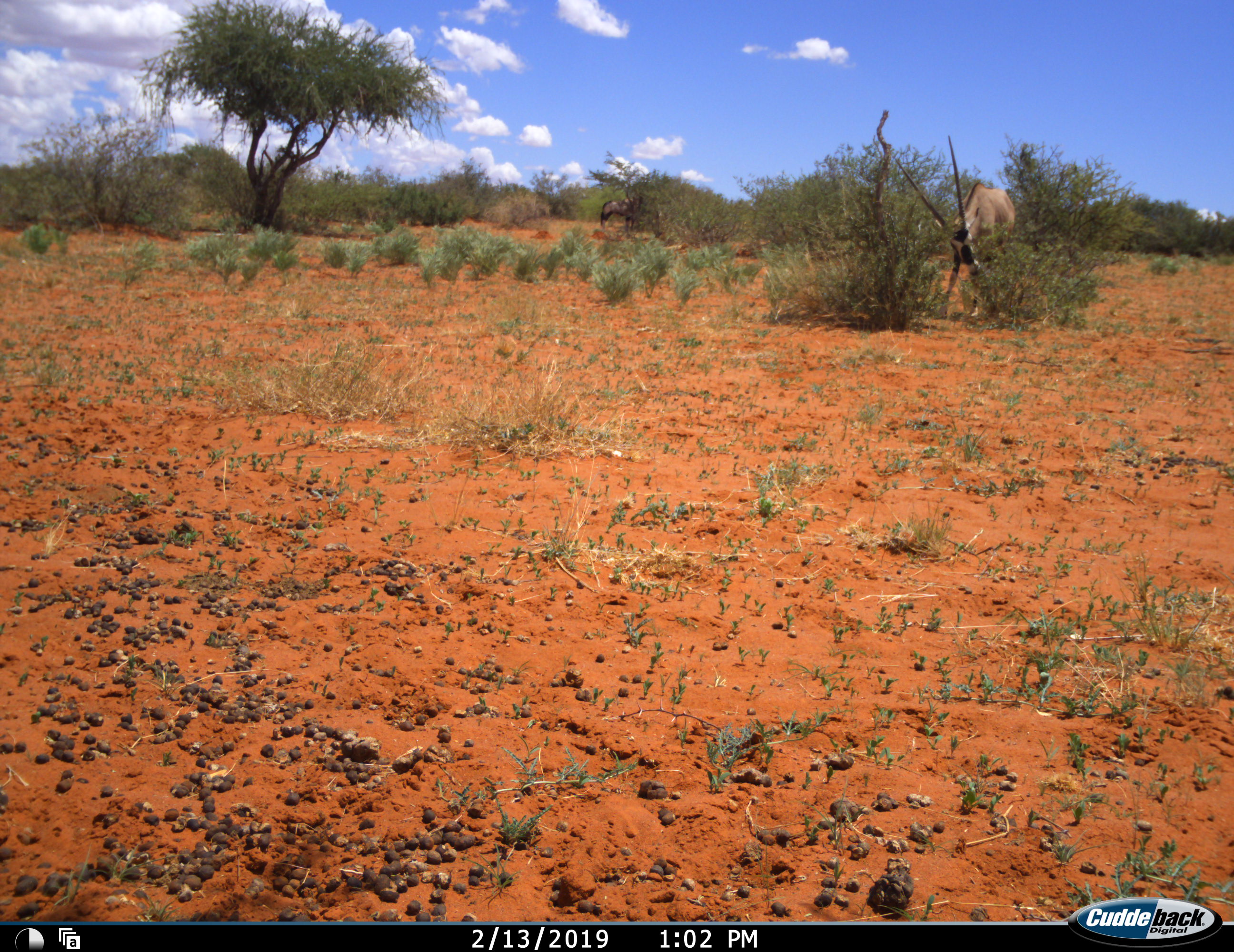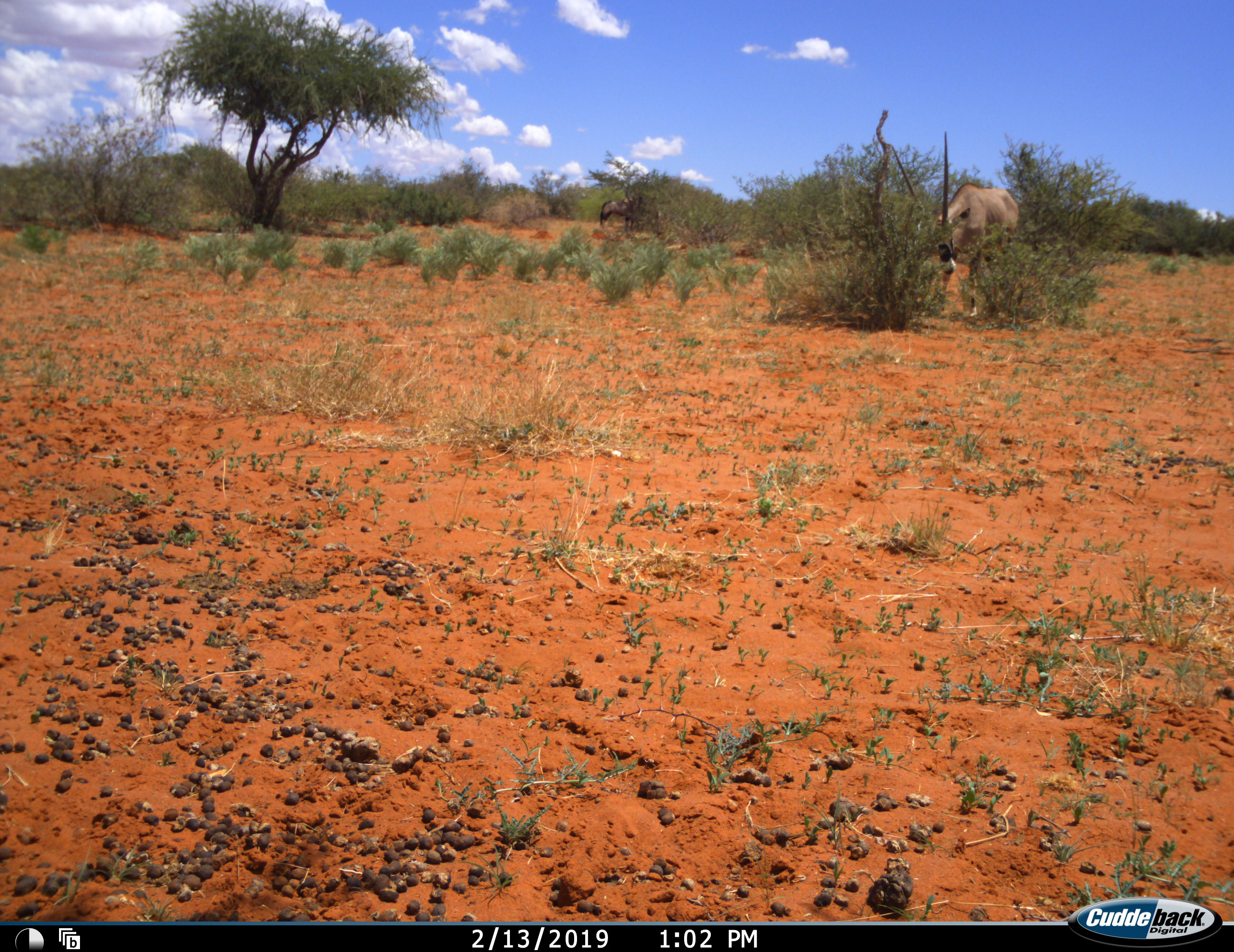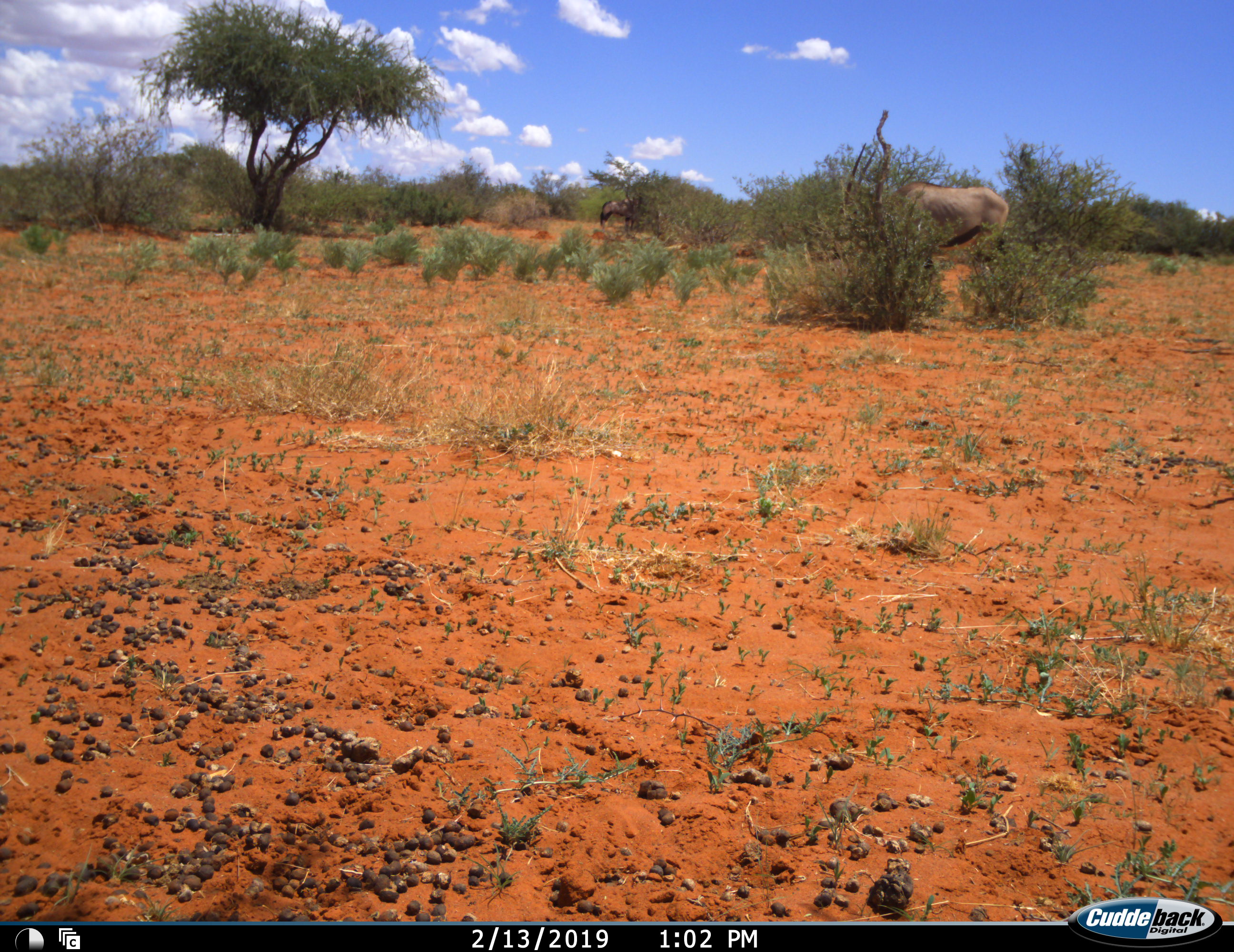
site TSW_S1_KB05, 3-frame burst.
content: unidentified animal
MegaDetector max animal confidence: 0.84